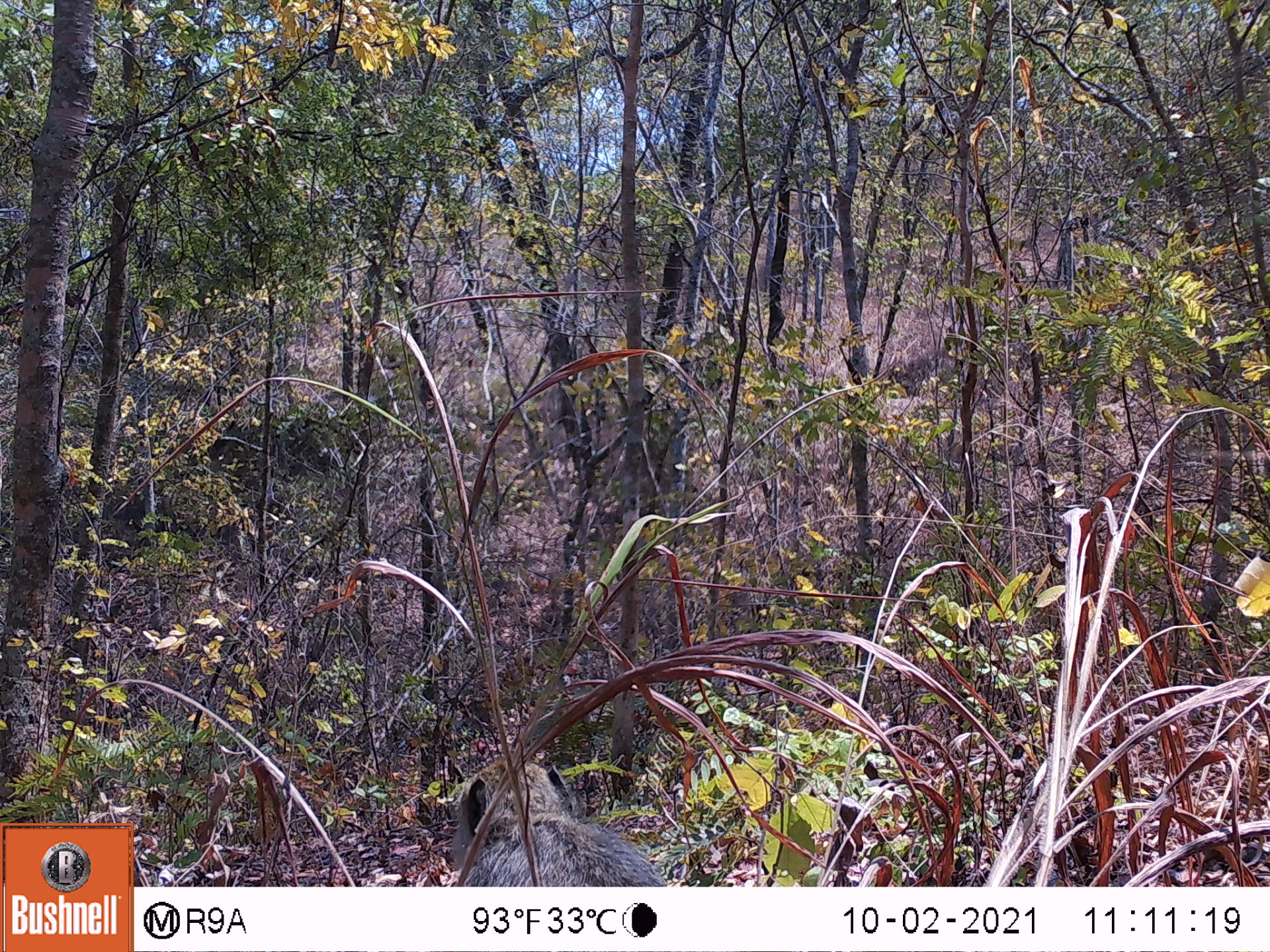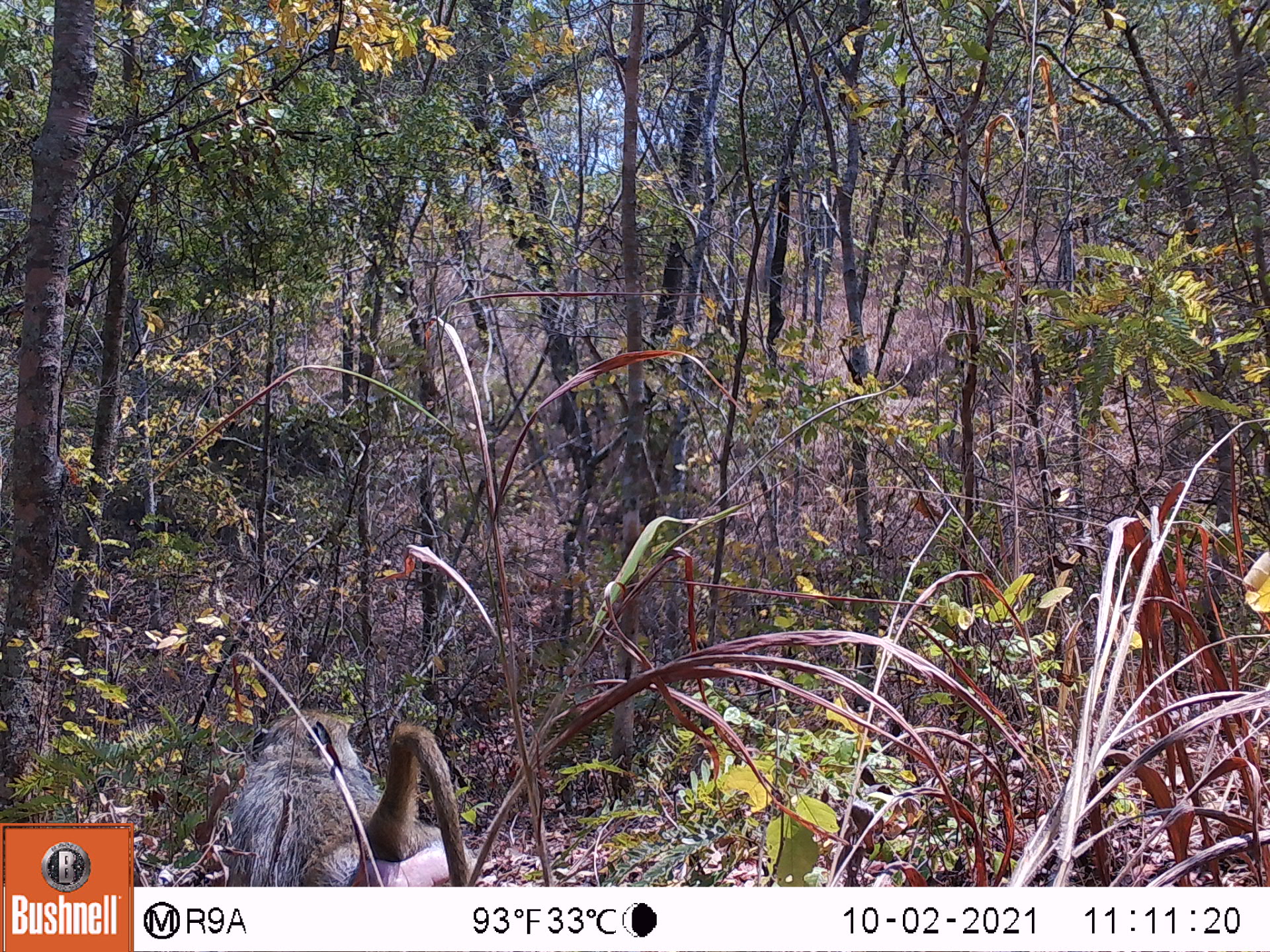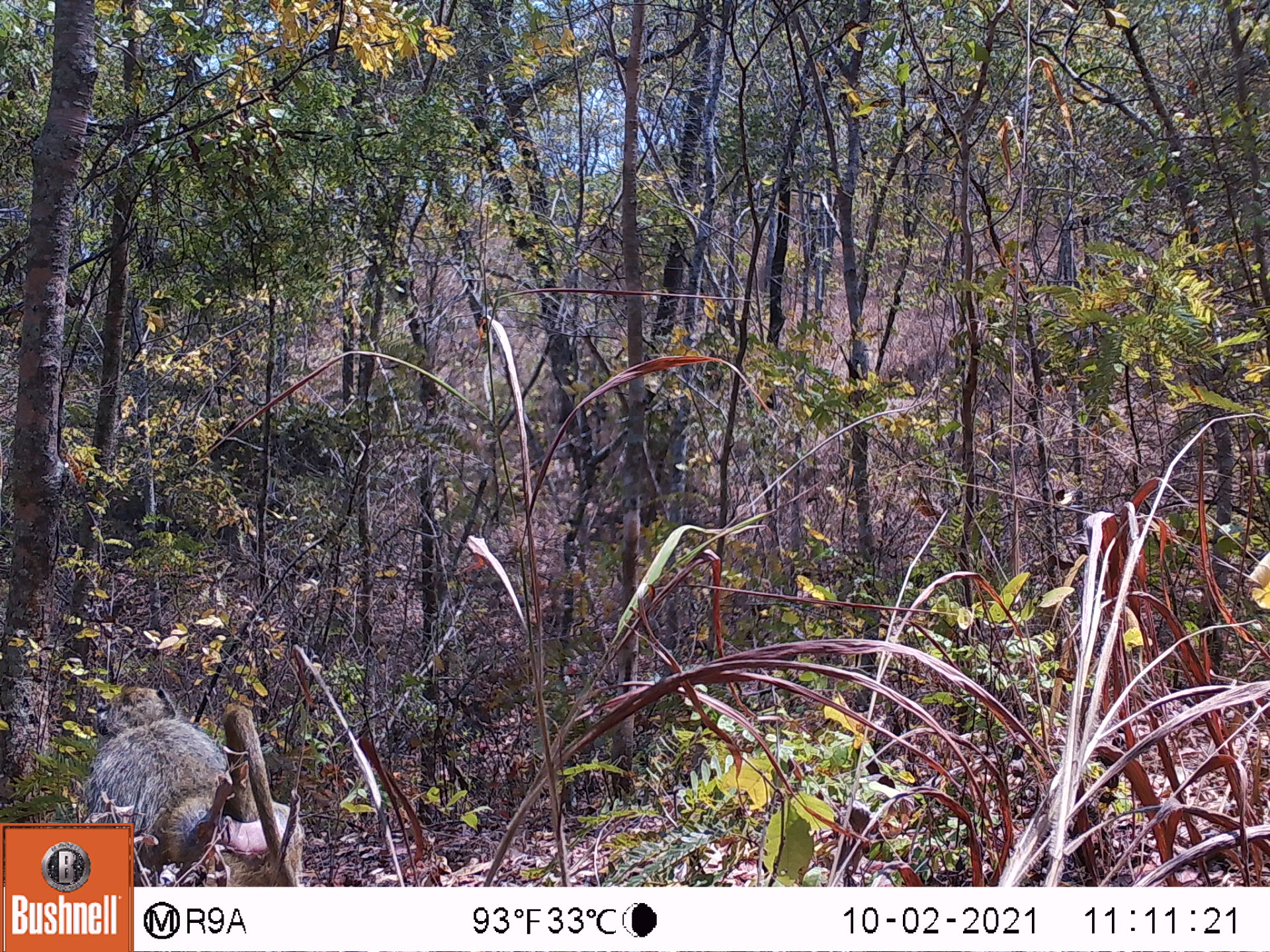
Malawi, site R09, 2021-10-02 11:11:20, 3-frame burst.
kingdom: Animalia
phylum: Chordata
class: Mammalia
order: Primates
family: Cercopithecidae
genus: Papio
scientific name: Papio cynocephalus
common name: yellow baboon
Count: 1.